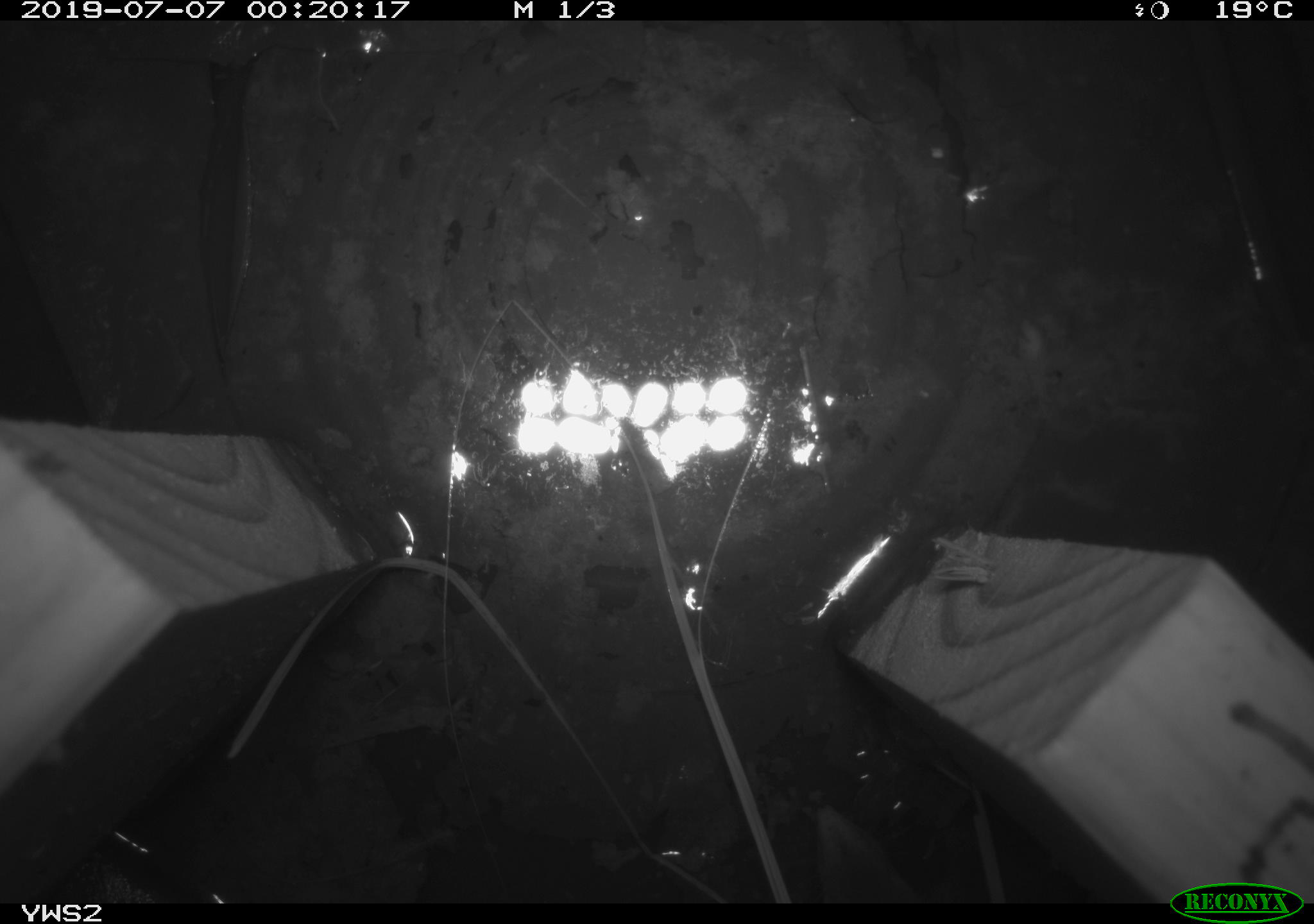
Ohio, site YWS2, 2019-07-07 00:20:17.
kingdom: Animalia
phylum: Chordata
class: Mammalia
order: Eulipotyphla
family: Soricidae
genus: Blarina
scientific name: Blarina brevicauda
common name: northern short-tailed shrew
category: n. short-tailed shrew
N. short-tailed shrew (northern short-tailed shrew) (Blarina brevicauda).